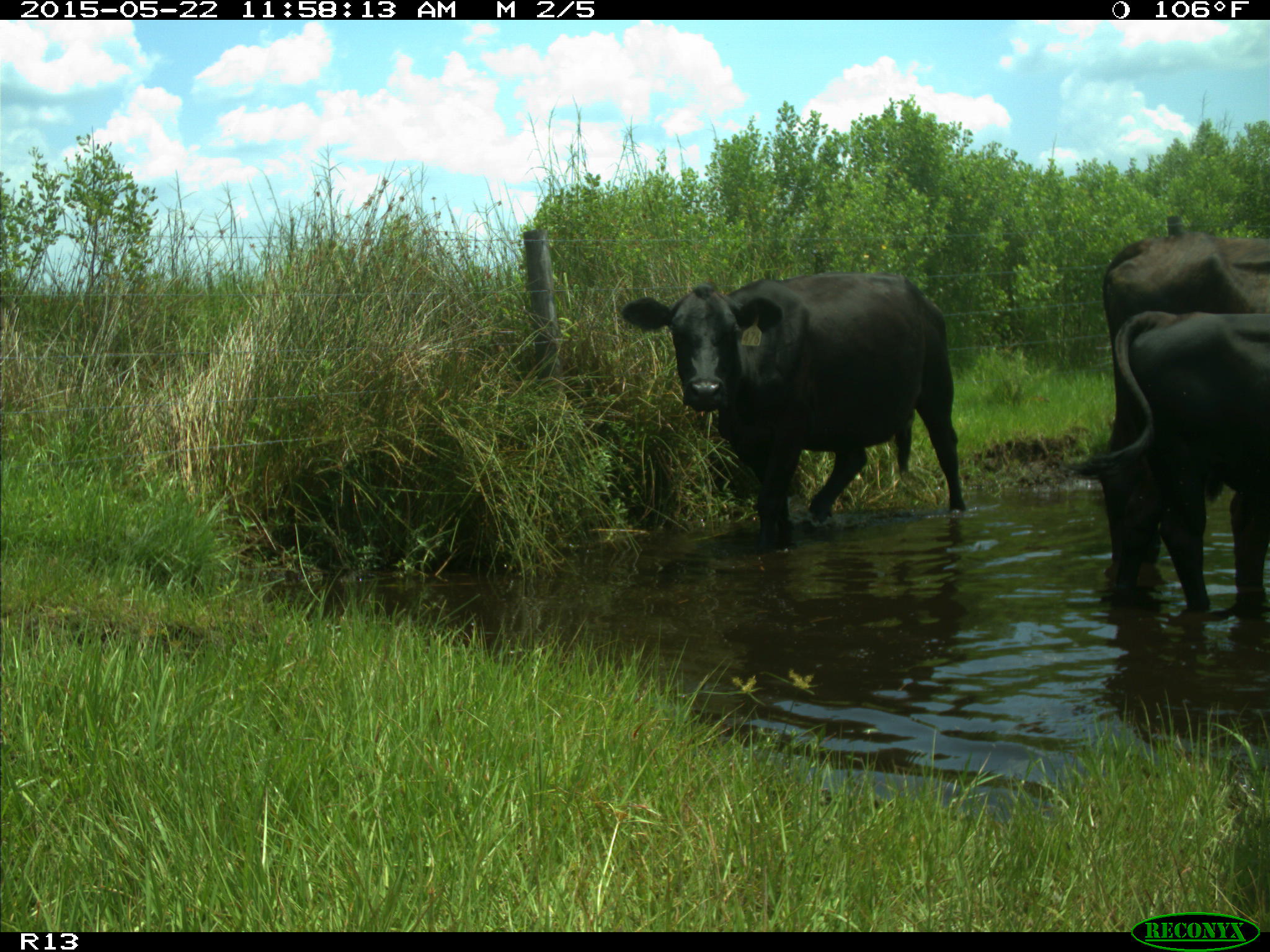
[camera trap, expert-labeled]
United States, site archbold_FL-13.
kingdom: Animalia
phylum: Chordata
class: Mammalia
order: Artiodactyla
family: Bovidae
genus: Bos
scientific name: Bos taurus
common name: domestic cow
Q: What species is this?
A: Bos taurus (domestic cow).